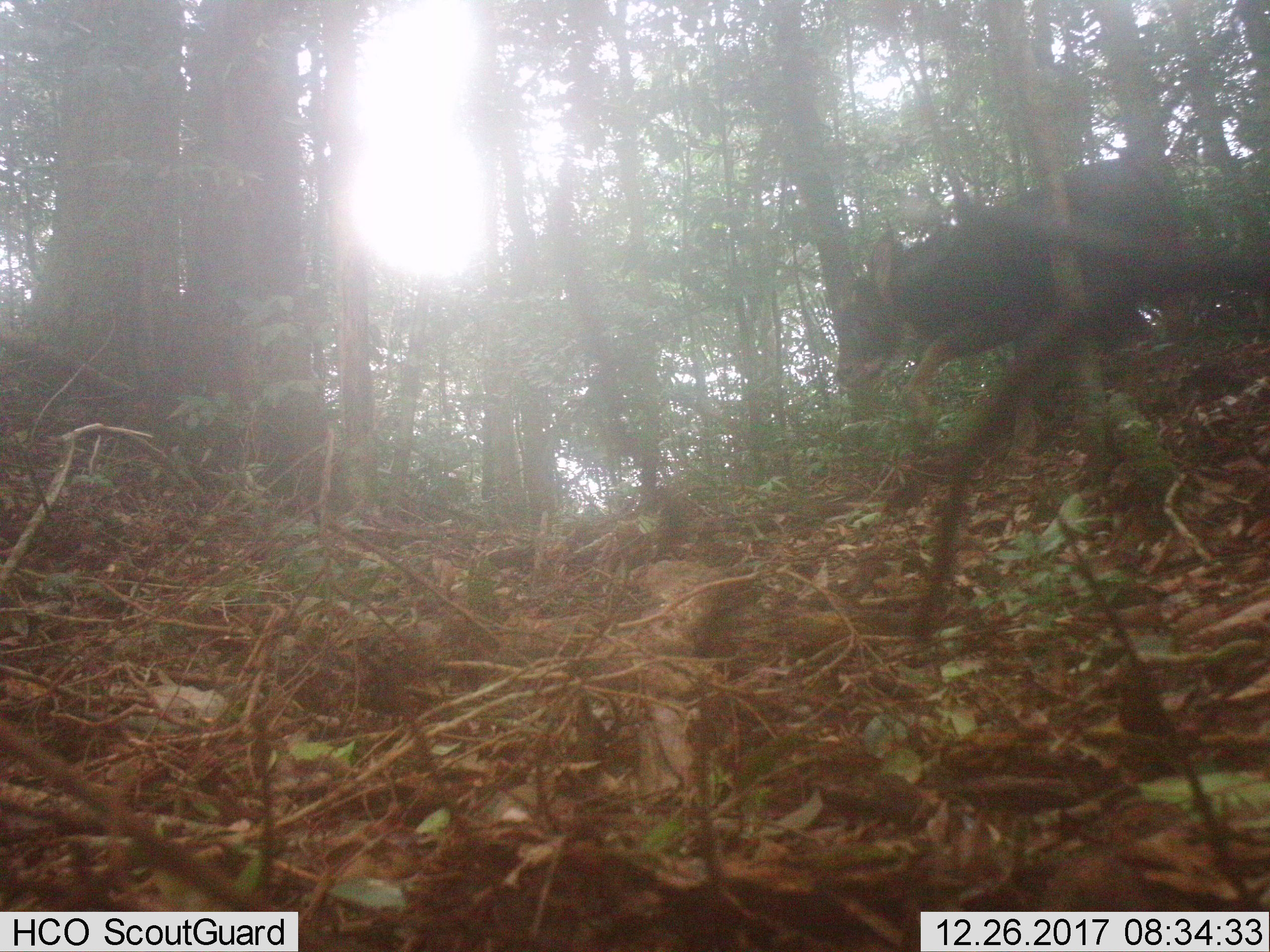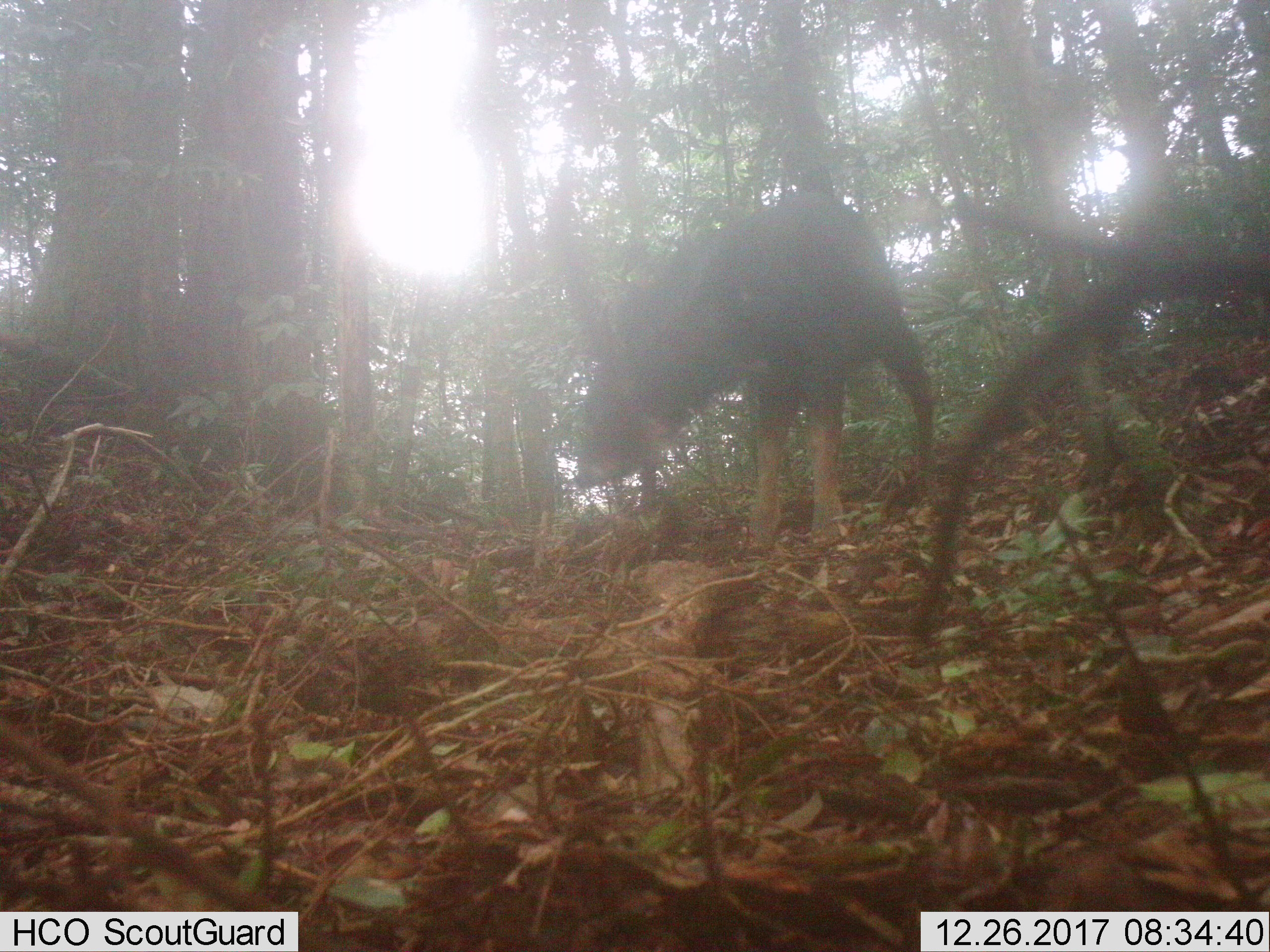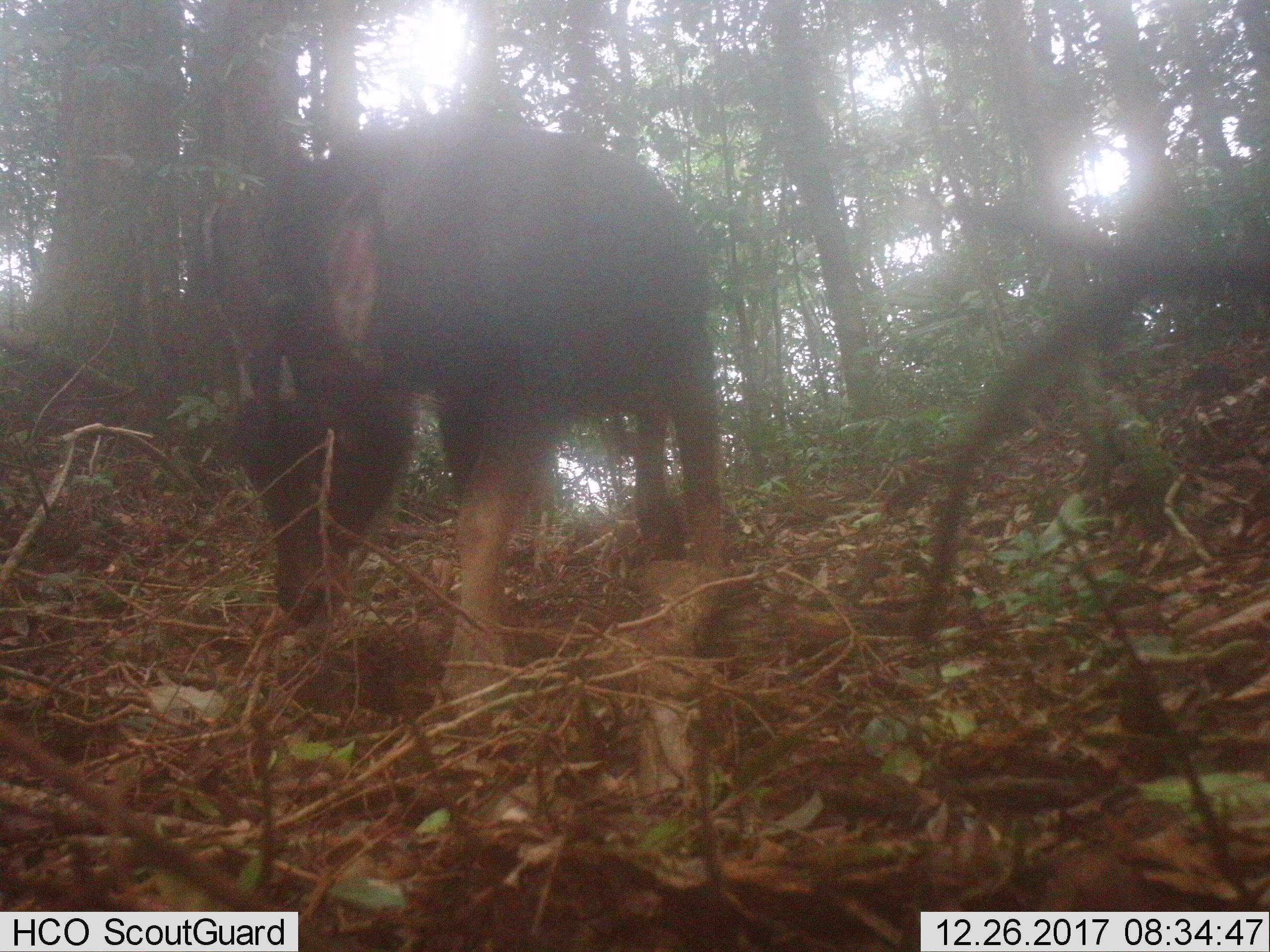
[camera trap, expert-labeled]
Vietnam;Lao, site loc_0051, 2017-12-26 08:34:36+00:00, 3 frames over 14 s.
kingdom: Animalia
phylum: Chordata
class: Mammalia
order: Artiodactyla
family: Bovidae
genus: Capricornis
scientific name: Capricornis sumatraensis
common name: chinese serow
Chinese serow (Capricornis sumatraensis). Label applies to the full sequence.